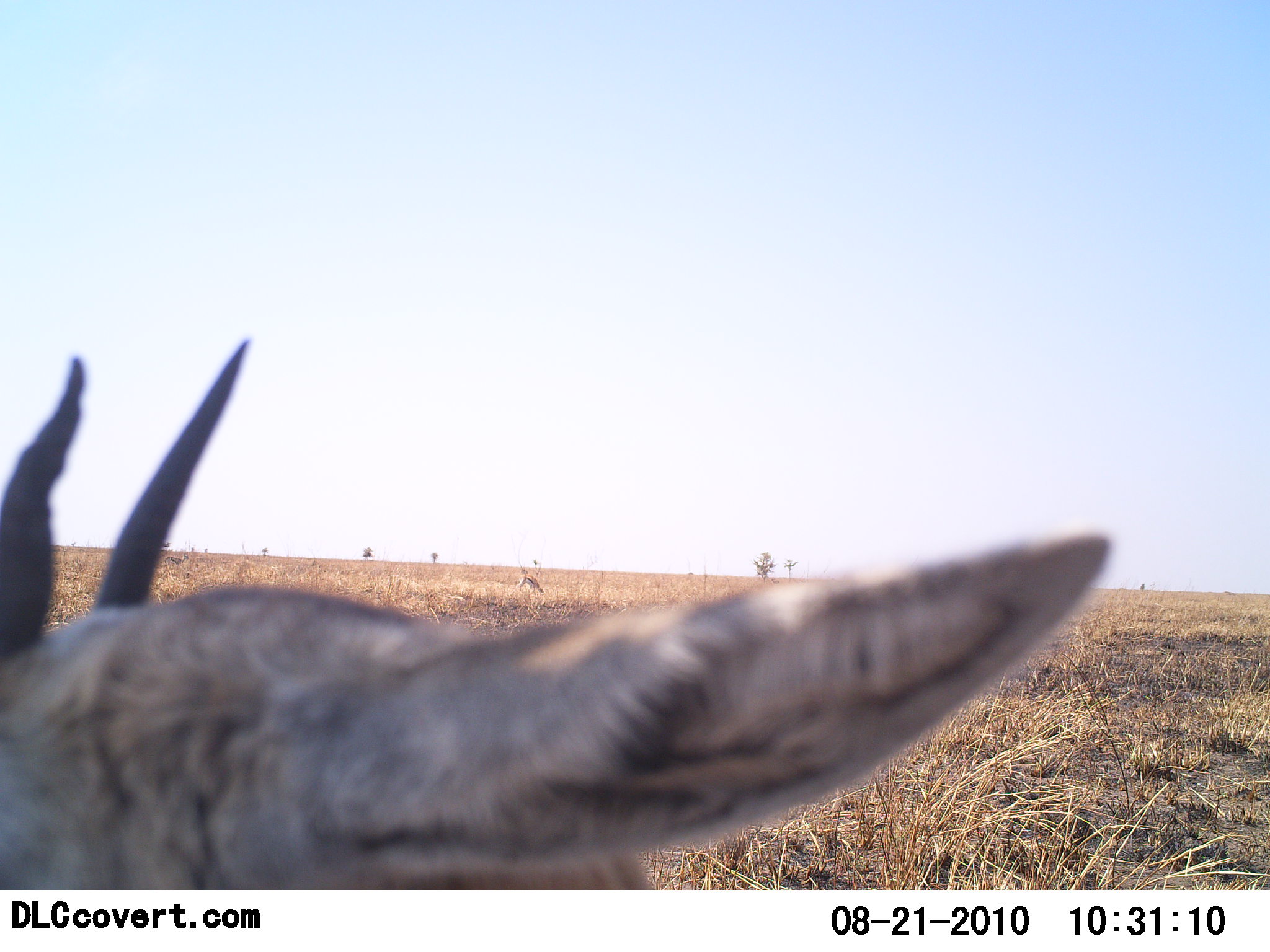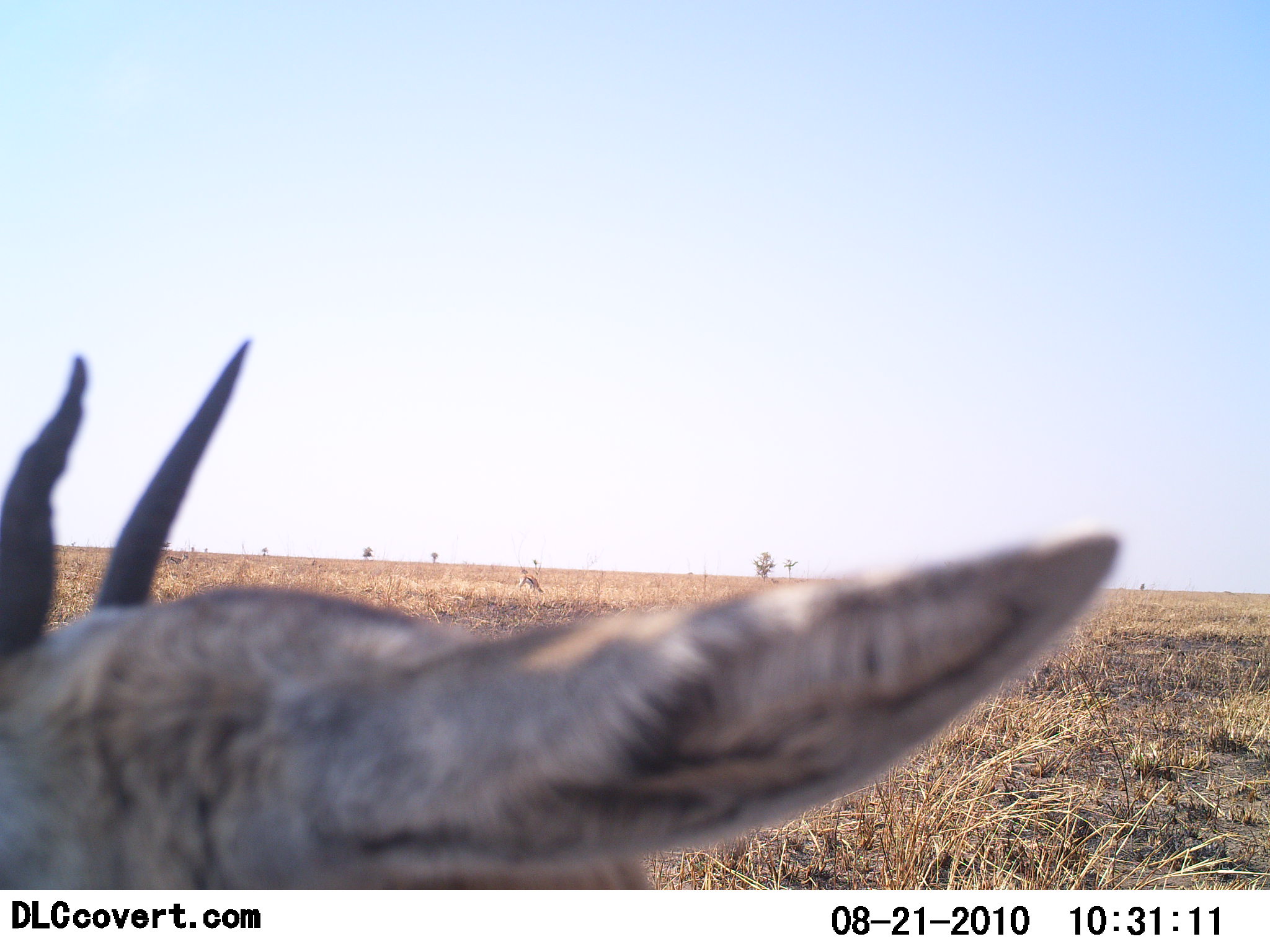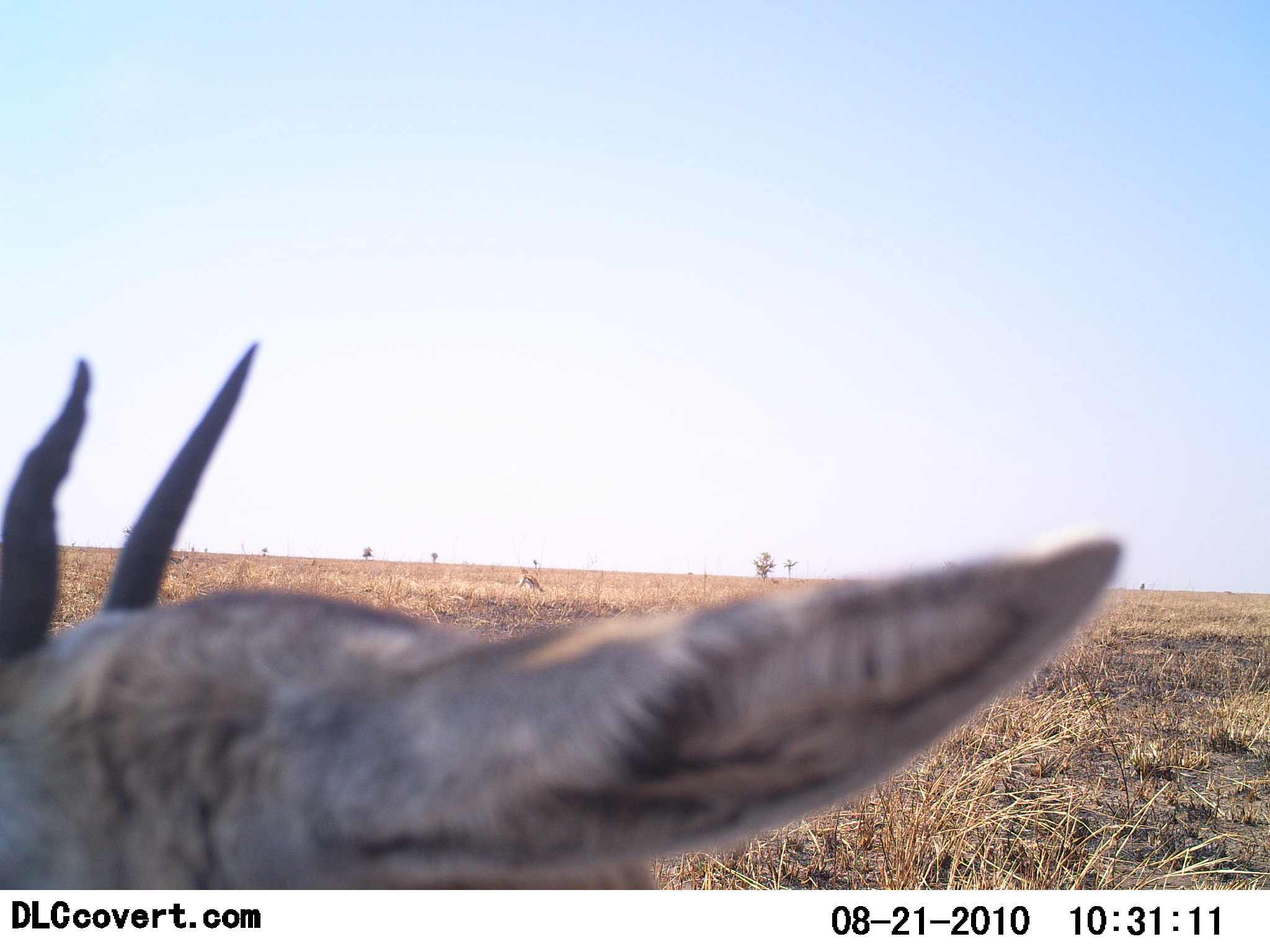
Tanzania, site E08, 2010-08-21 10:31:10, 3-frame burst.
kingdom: Animalia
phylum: Chordata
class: Mammalia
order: Artiodactyla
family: Bovidae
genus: Eudorcas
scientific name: Eudorcas thomsonii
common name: thomson's gazelle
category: gazellethomsons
Gazellethomsons (thomson's gazelle) (Eudorcas thomsonii), count 1. Behavior (volunteer vote fractions): standing 82%, resting 18%, moving 9%, interacting 0%. Young present (vote fraction): 0%. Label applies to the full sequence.